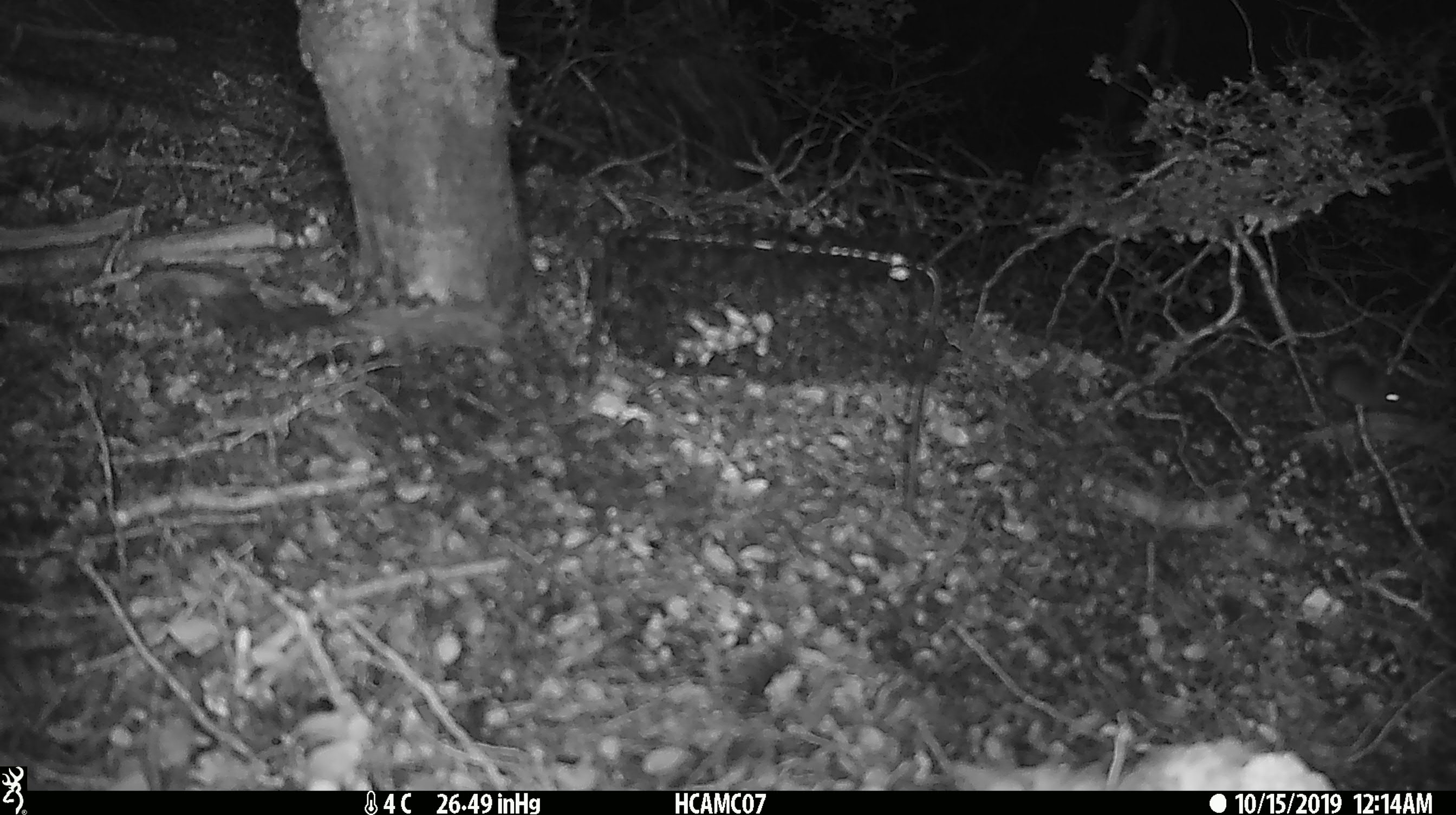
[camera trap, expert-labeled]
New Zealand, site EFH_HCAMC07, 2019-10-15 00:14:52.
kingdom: Animalia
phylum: Chordata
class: Mammalia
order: Rodentia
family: Muridae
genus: Mus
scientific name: Mus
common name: mouse